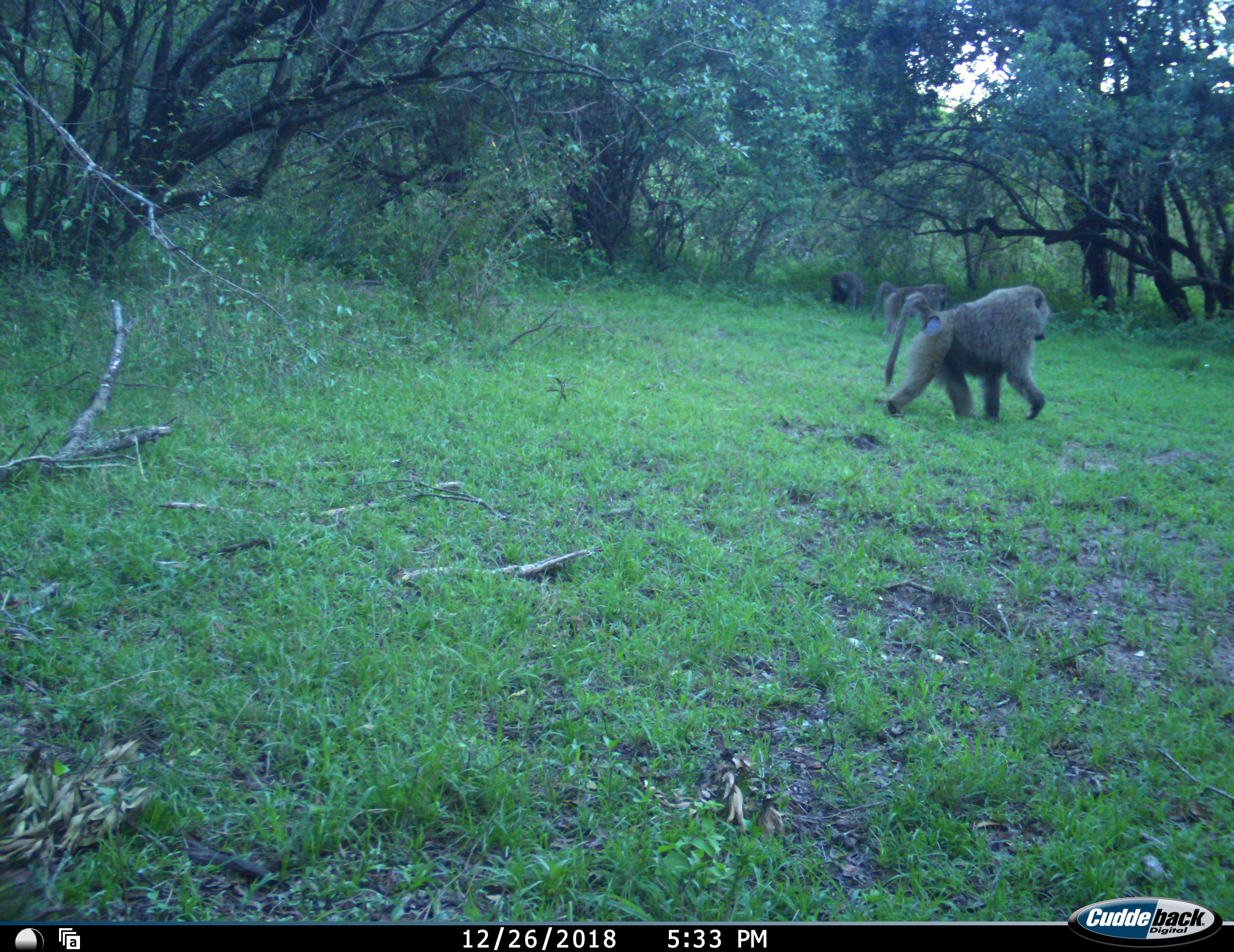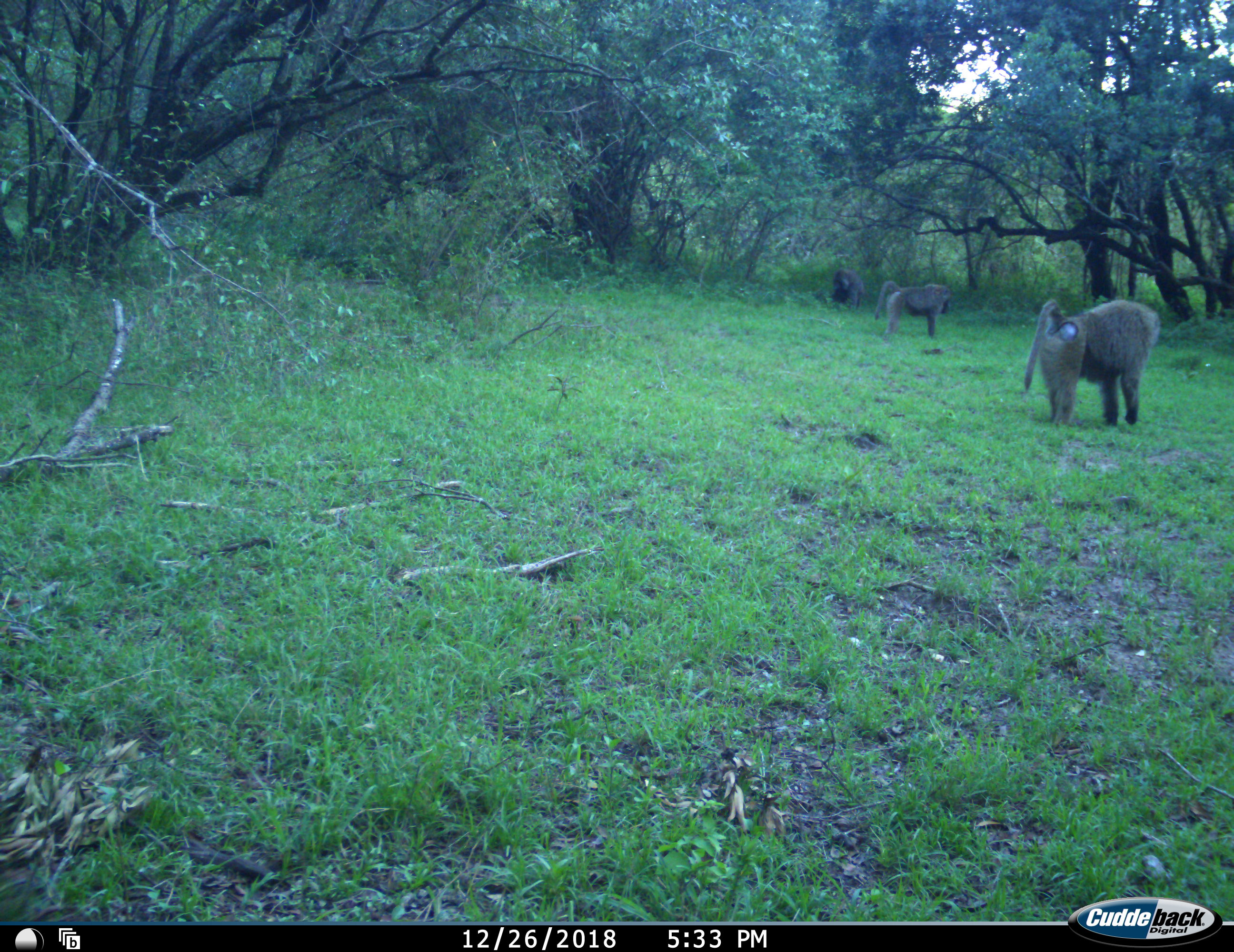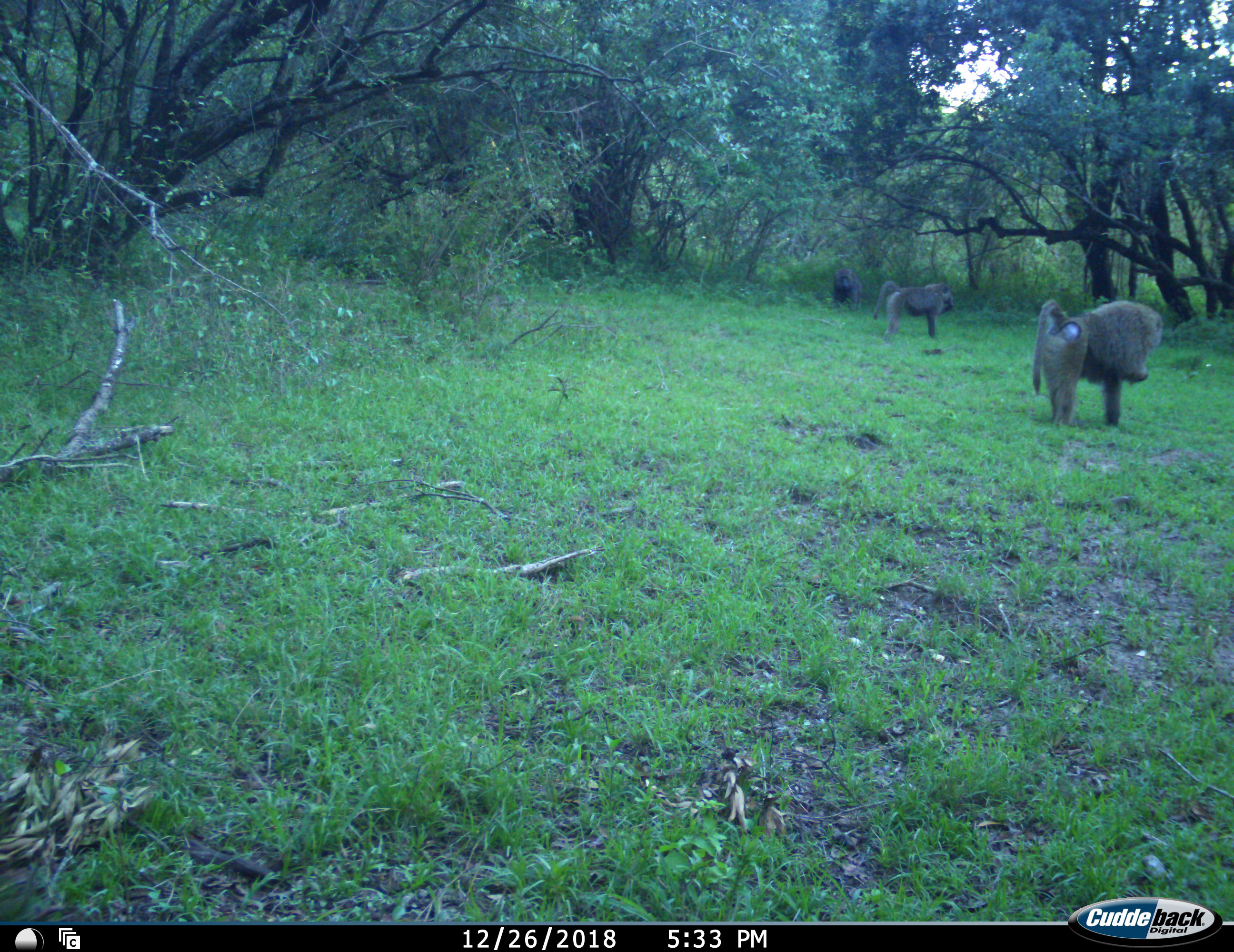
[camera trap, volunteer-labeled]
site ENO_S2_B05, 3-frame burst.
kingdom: Animalia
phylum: Chordata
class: Mammalia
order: Primates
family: Cercopithecidae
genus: Papio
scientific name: Papio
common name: baboon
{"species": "baboon (Papio)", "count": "3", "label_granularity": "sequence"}